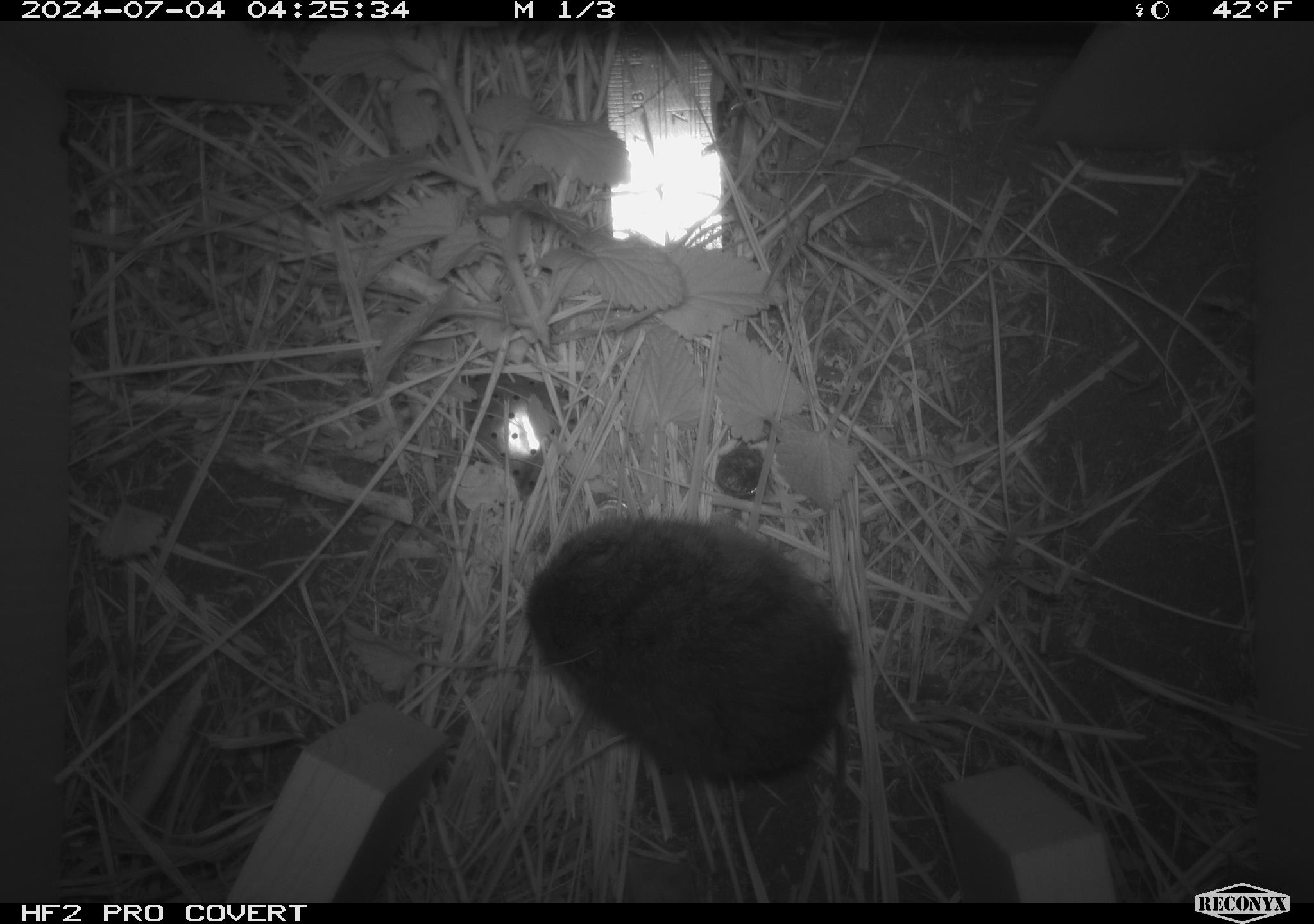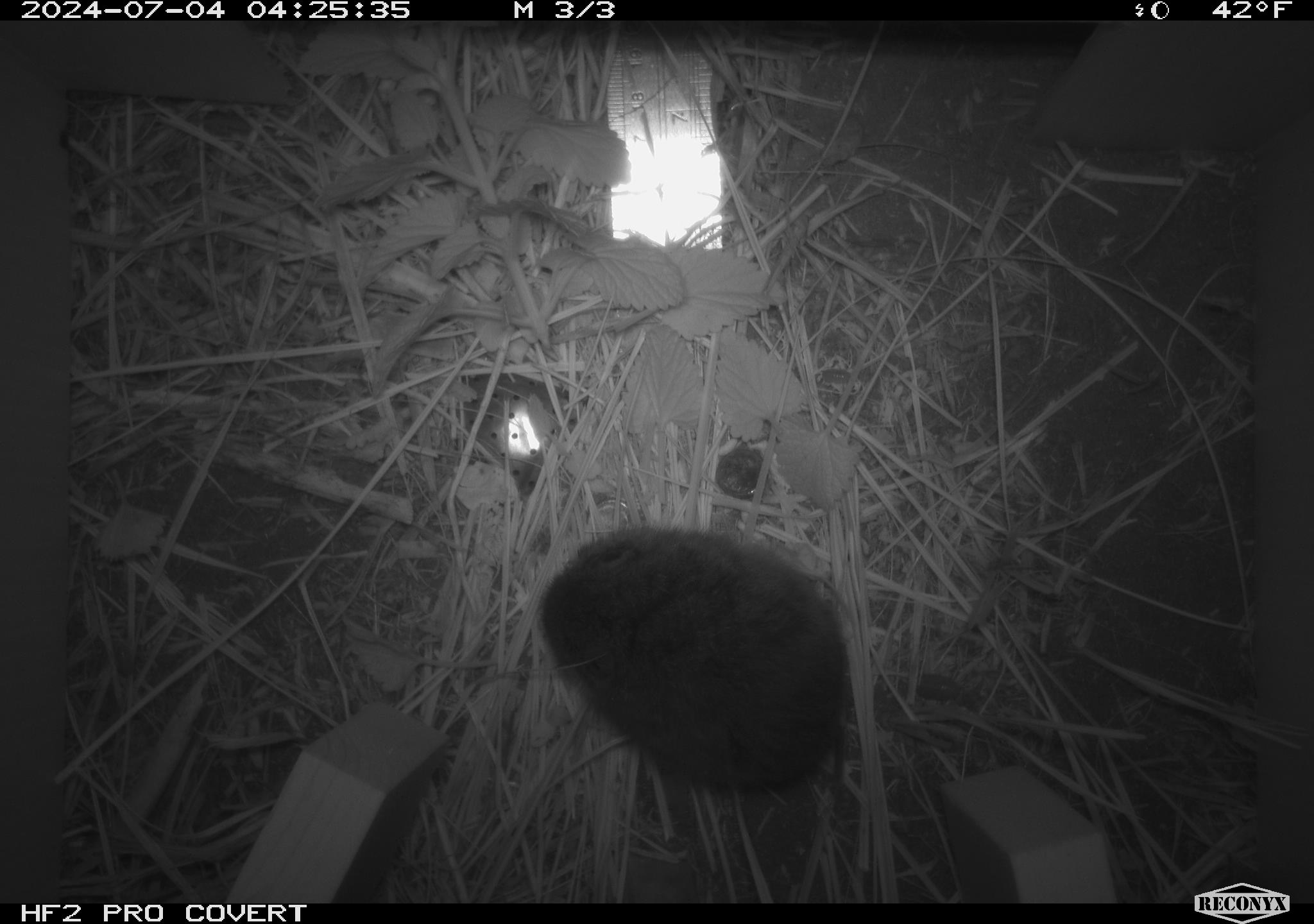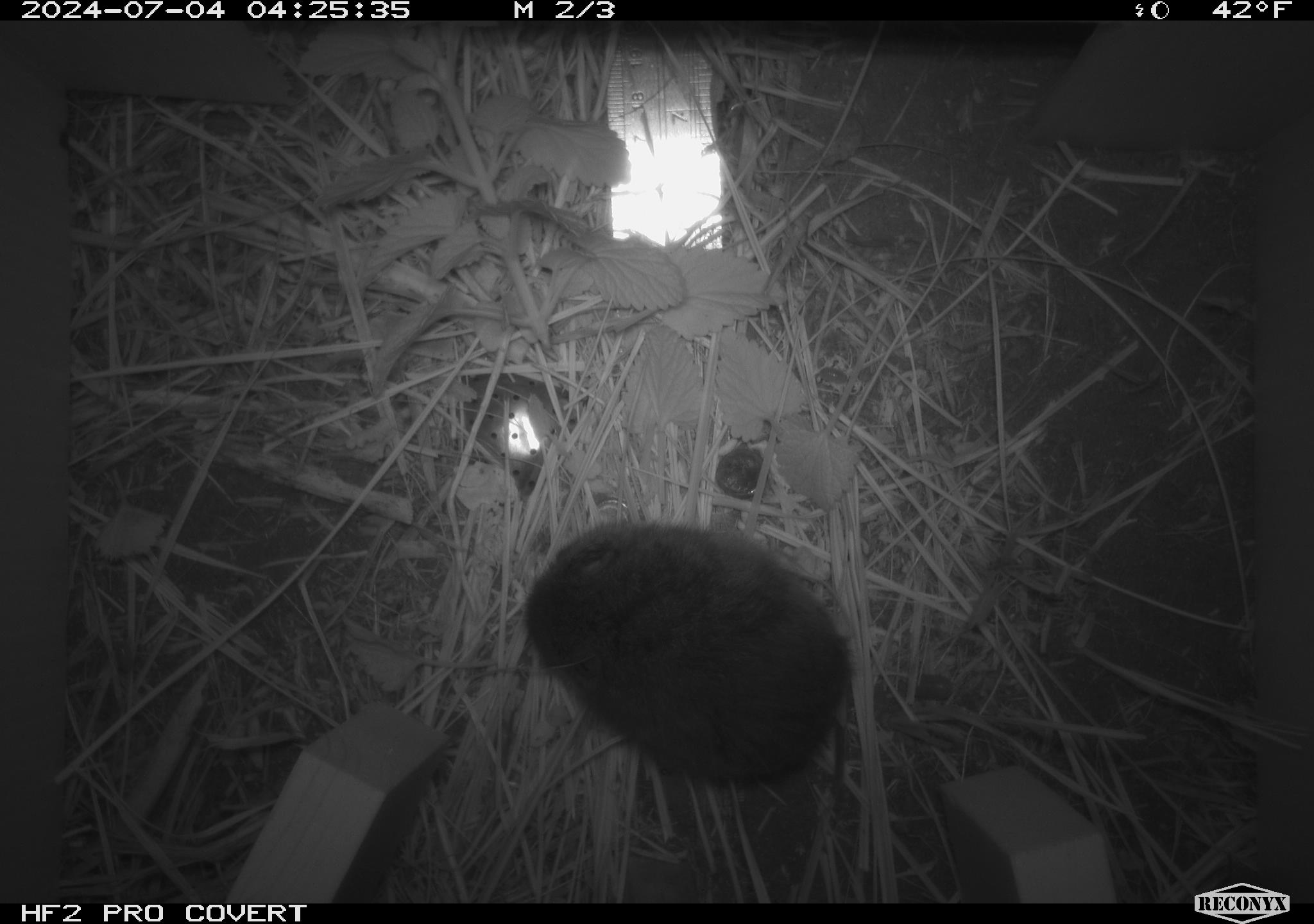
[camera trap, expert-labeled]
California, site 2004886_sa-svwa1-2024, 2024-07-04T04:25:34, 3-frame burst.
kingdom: Animalia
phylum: Chordata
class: Mammalia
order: Rodentia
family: Cricetidae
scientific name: Arvicolinae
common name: voles, lemmings, and muskrats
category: arvicolinae subfamily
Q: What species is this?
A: Arvicolinae subfamily (voles, lemmings, and muskrats) (Arvicolinae).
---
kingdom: Animalia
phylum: Arthropoda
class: Malacostraca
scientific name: Malacostraca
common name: amphipods, crabs, isopods, krill, lobsters and shrimps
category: malacostracan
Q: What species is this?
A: Malacostracan (amphipods, crabs, isopods, krill, lobsters and shrimps) (Malacostraca).